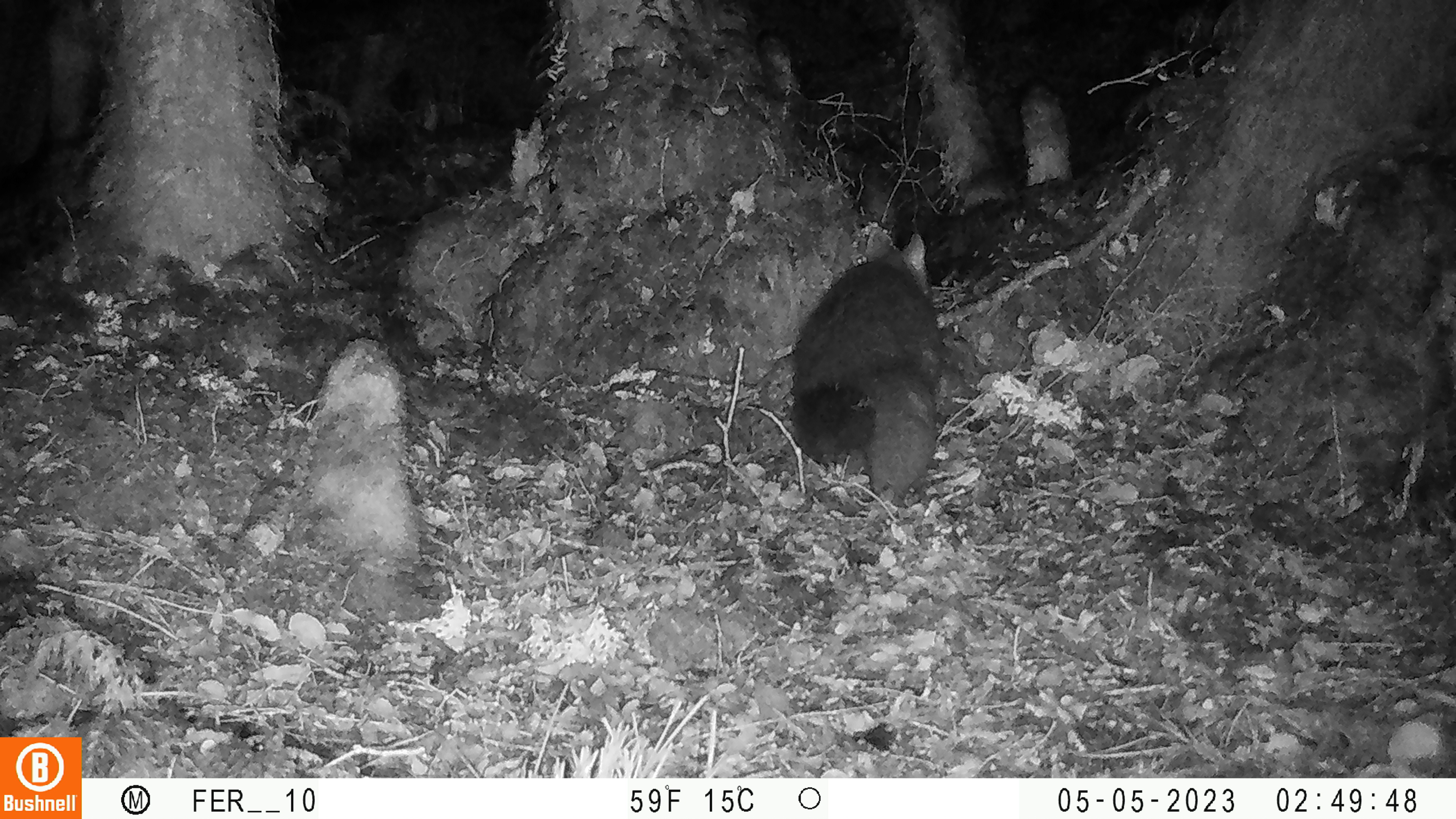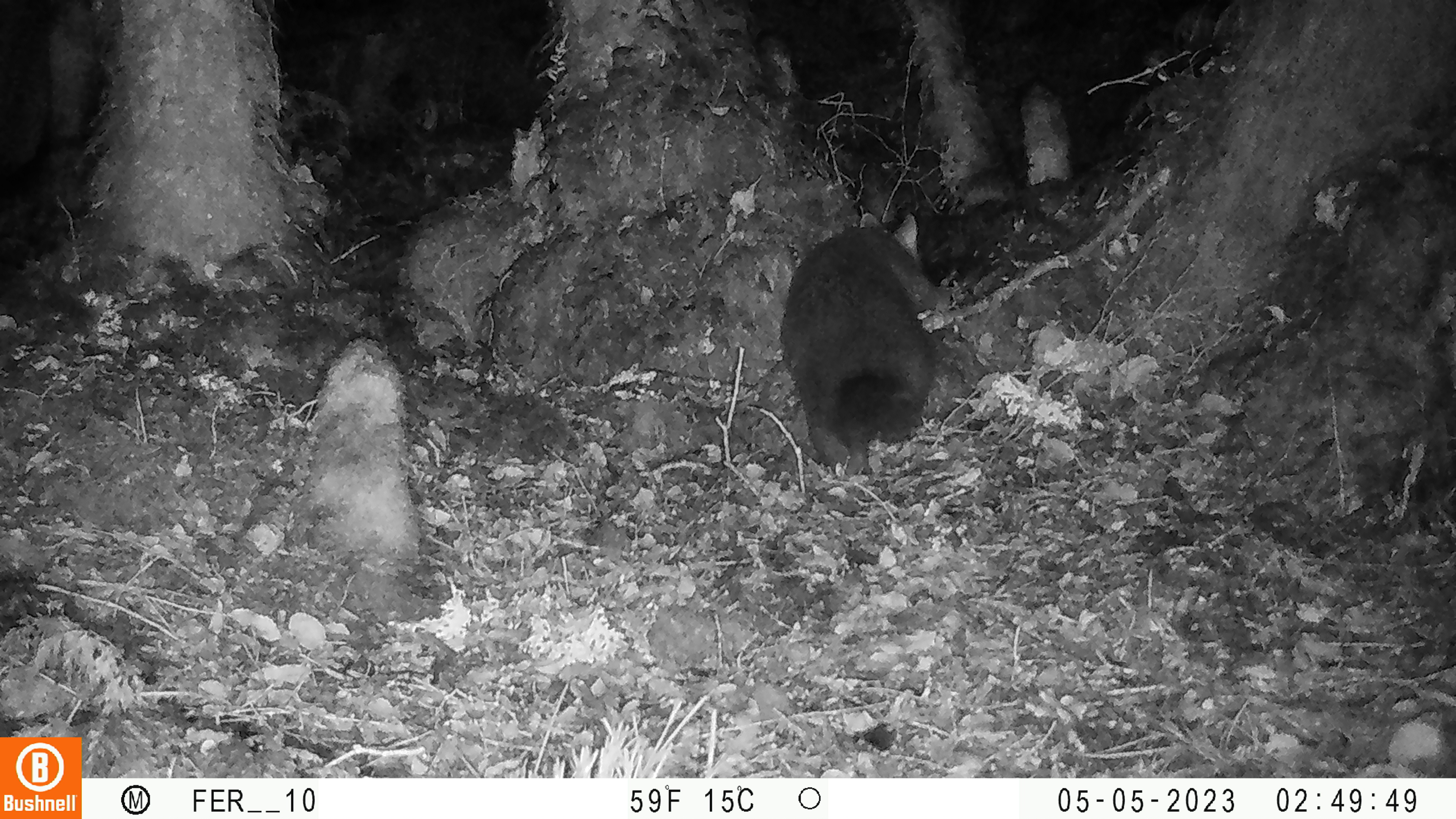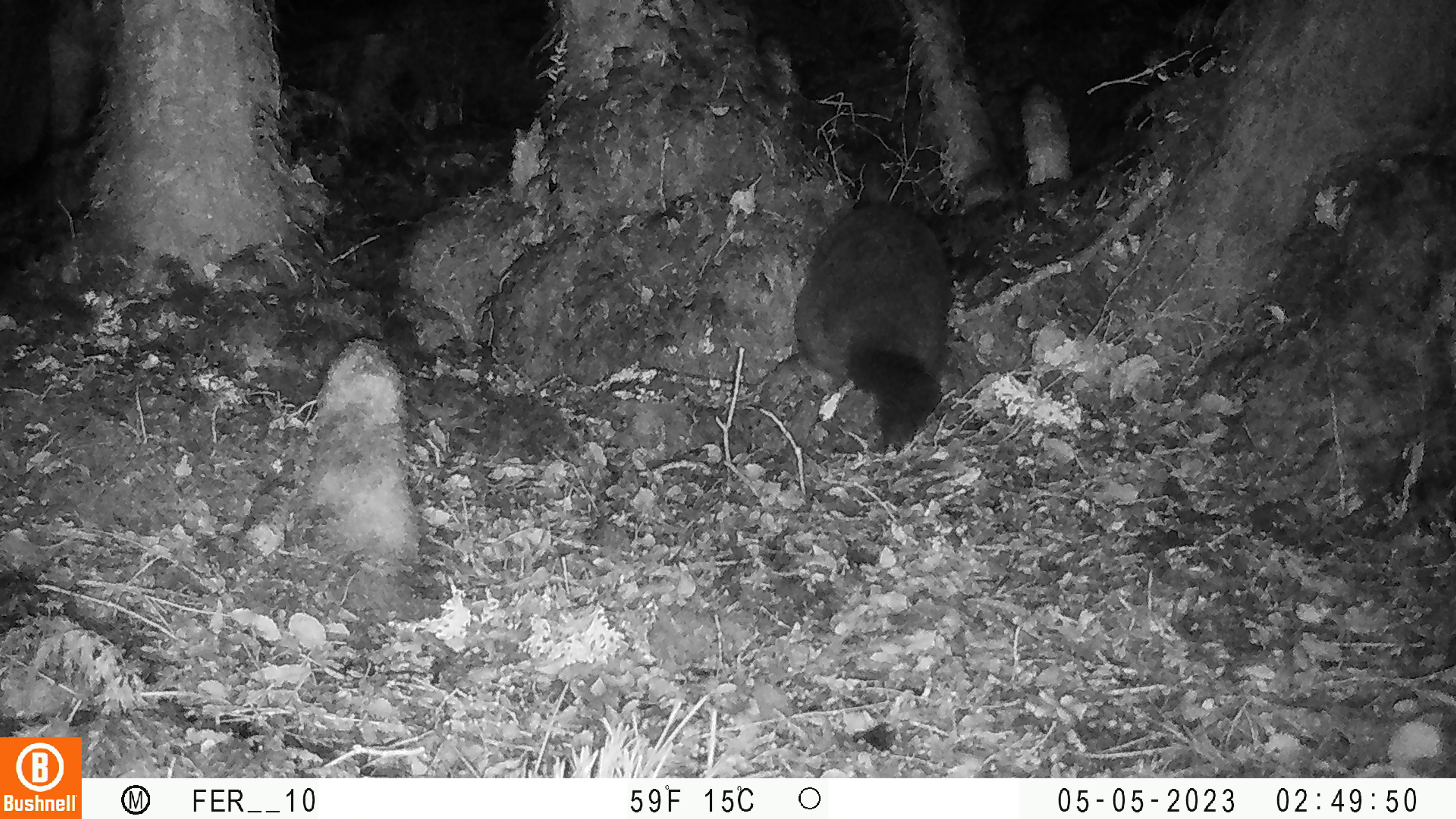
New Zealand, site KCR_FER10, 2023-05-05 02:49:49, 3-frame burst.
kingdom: Animalia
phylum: Chordata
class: Mammalia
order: Diprotodontia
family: Phalangeridae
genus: Trichosurus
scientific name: Trichosurus vulpecula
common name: common brushtail possum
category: possum